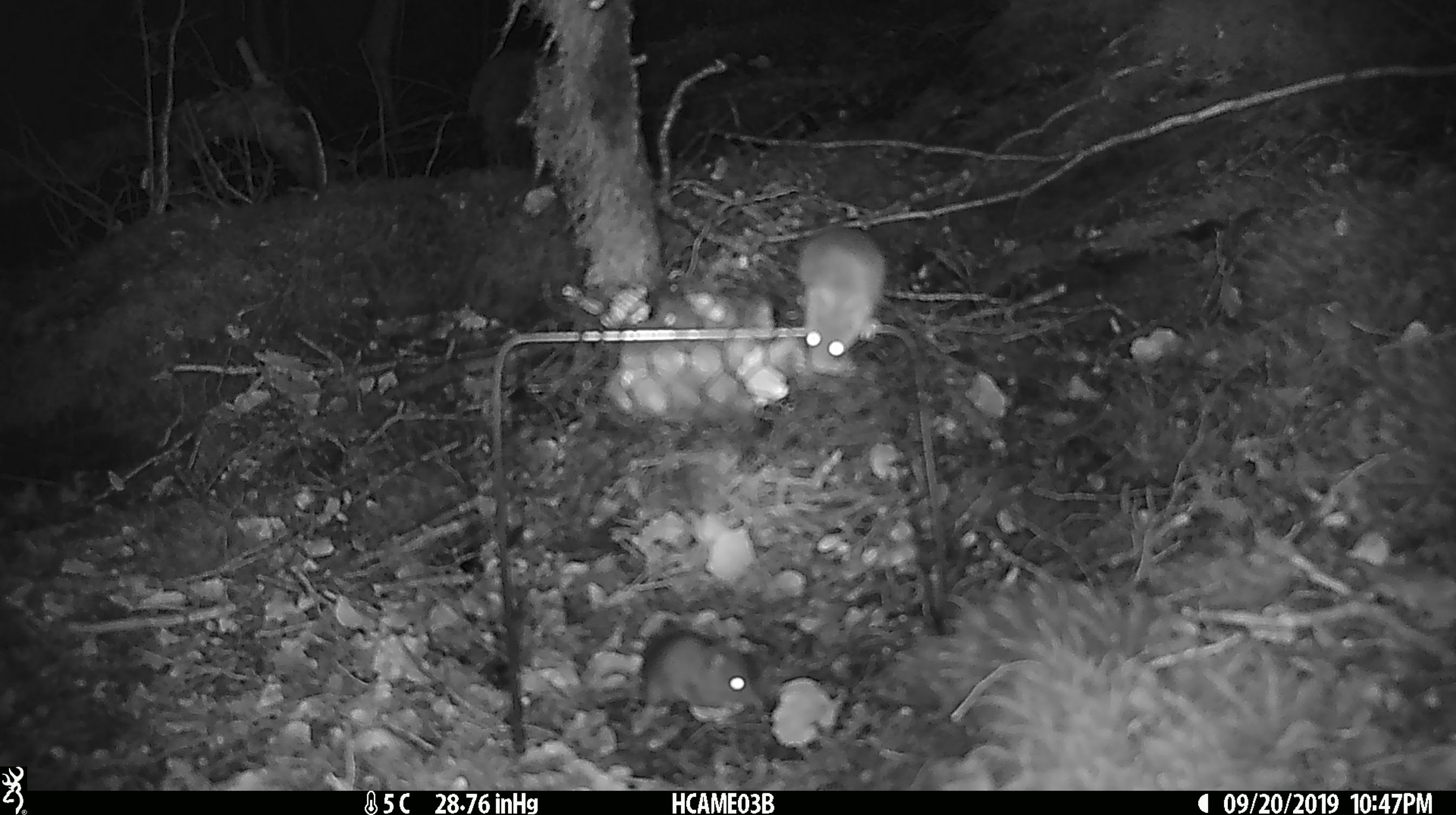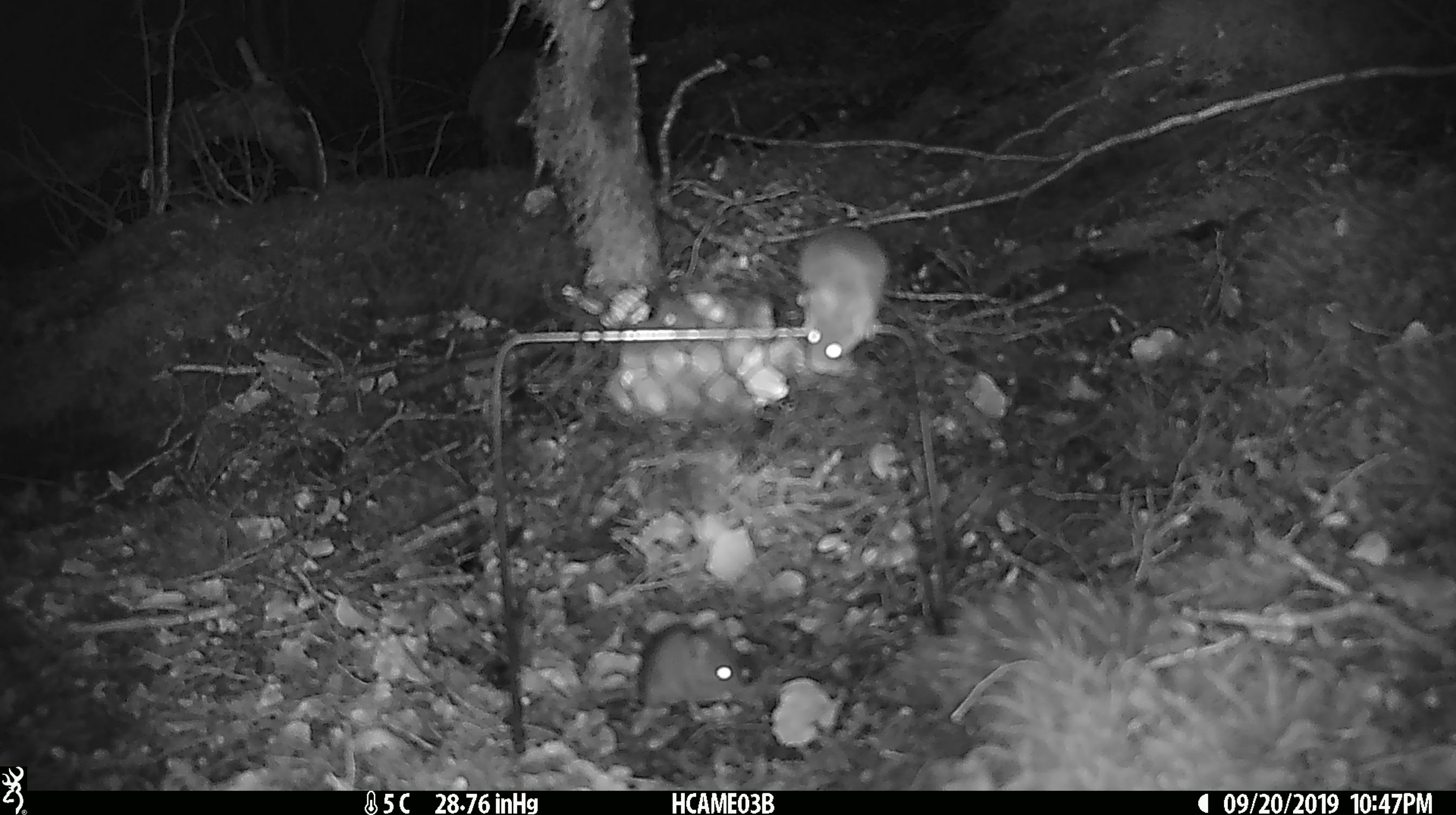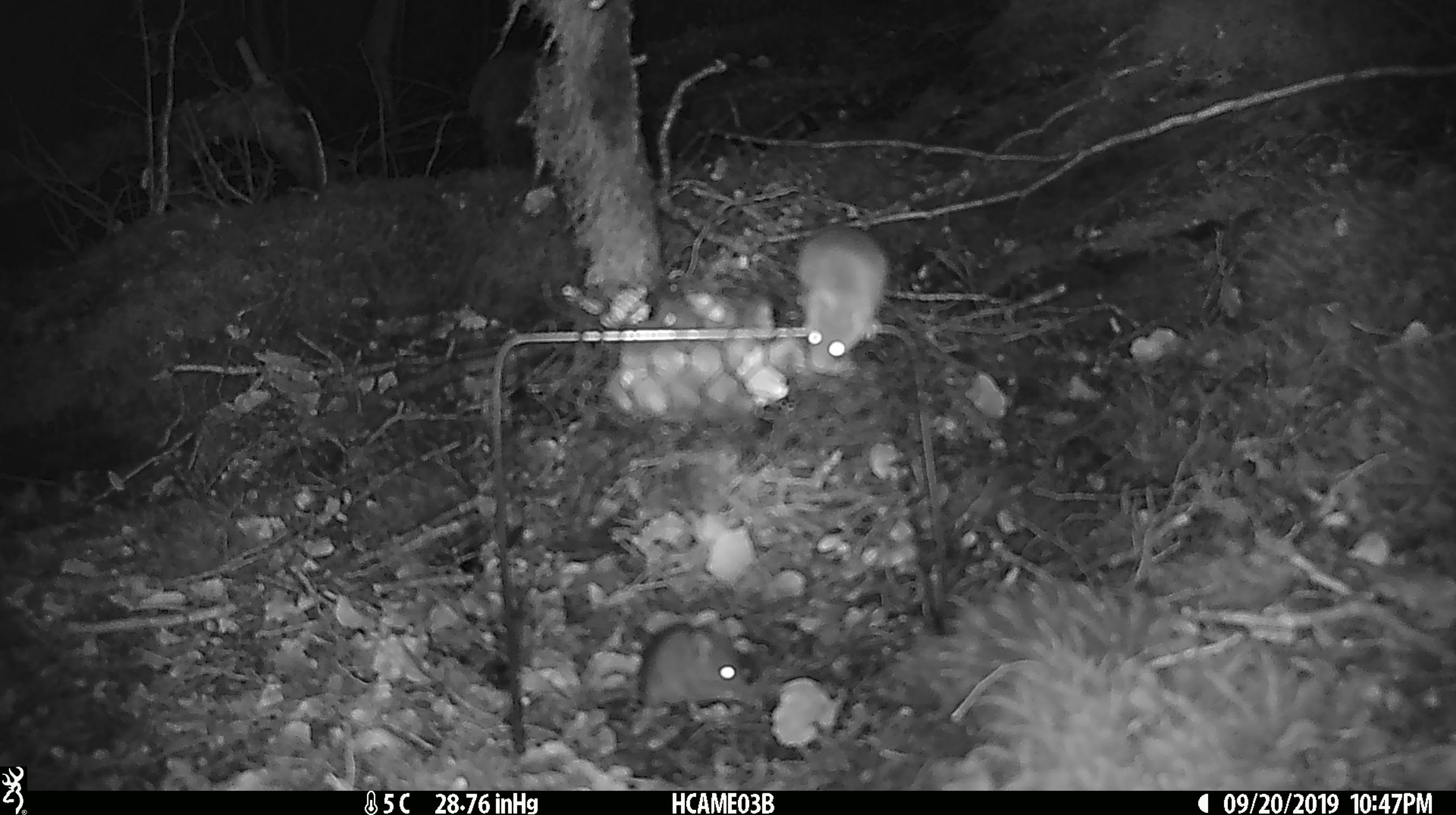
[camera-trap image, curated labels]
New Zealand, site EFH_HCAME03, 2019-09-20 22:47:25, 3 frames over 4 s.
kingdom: Animalia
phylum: Chordata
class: Mammalia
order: Rodentia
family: Muridae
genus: Mus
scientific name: Mus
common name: mouse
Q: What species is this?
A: Mouse (Mus).